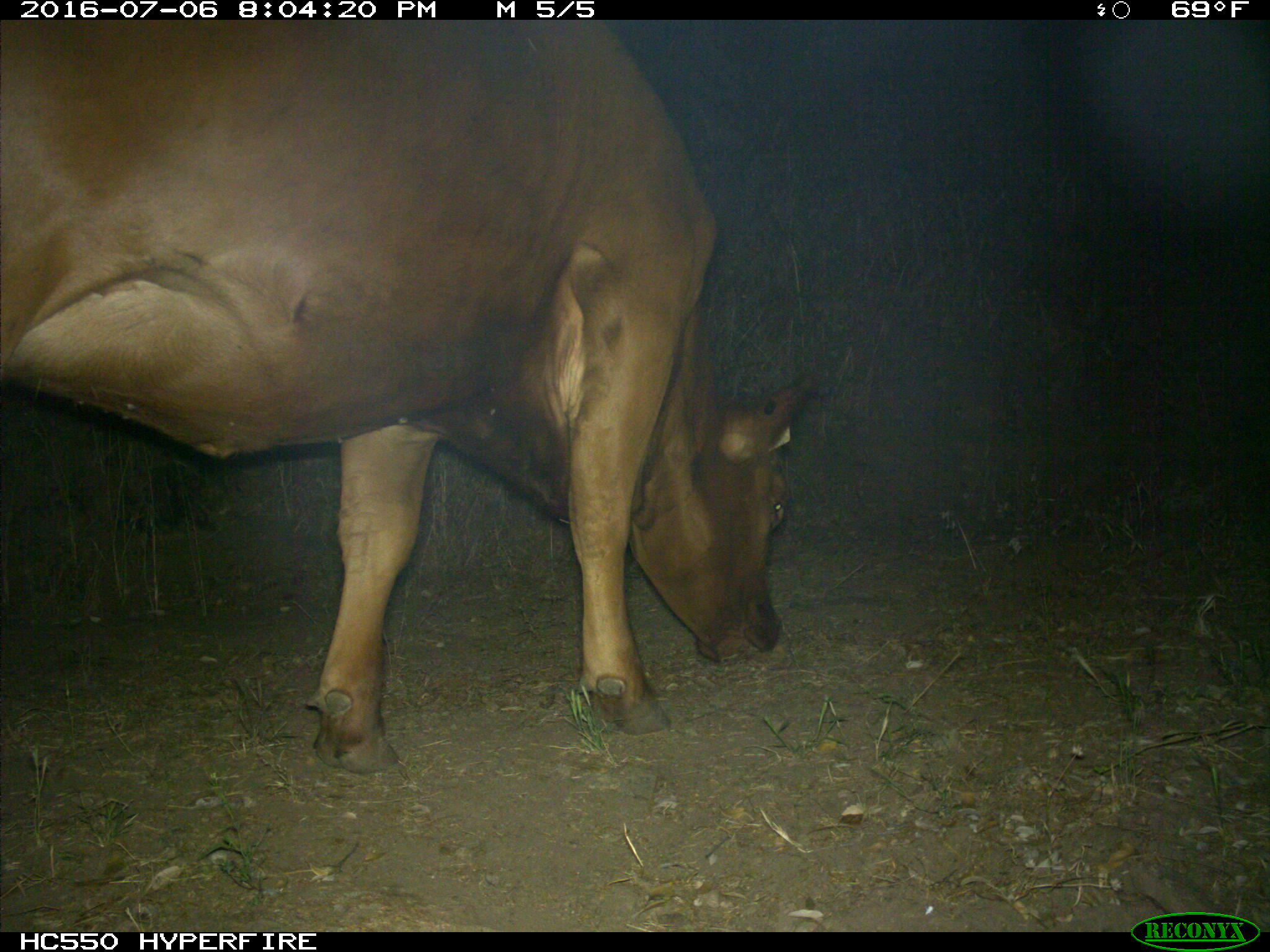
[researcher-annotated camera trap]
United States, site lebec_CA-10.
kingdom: Animalia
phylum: Chordata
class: Mammalia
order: Artiodactyla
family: Bovidae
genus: Bos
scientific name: Bos taurus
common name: domestic cow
Bos taurus (domestic cow).